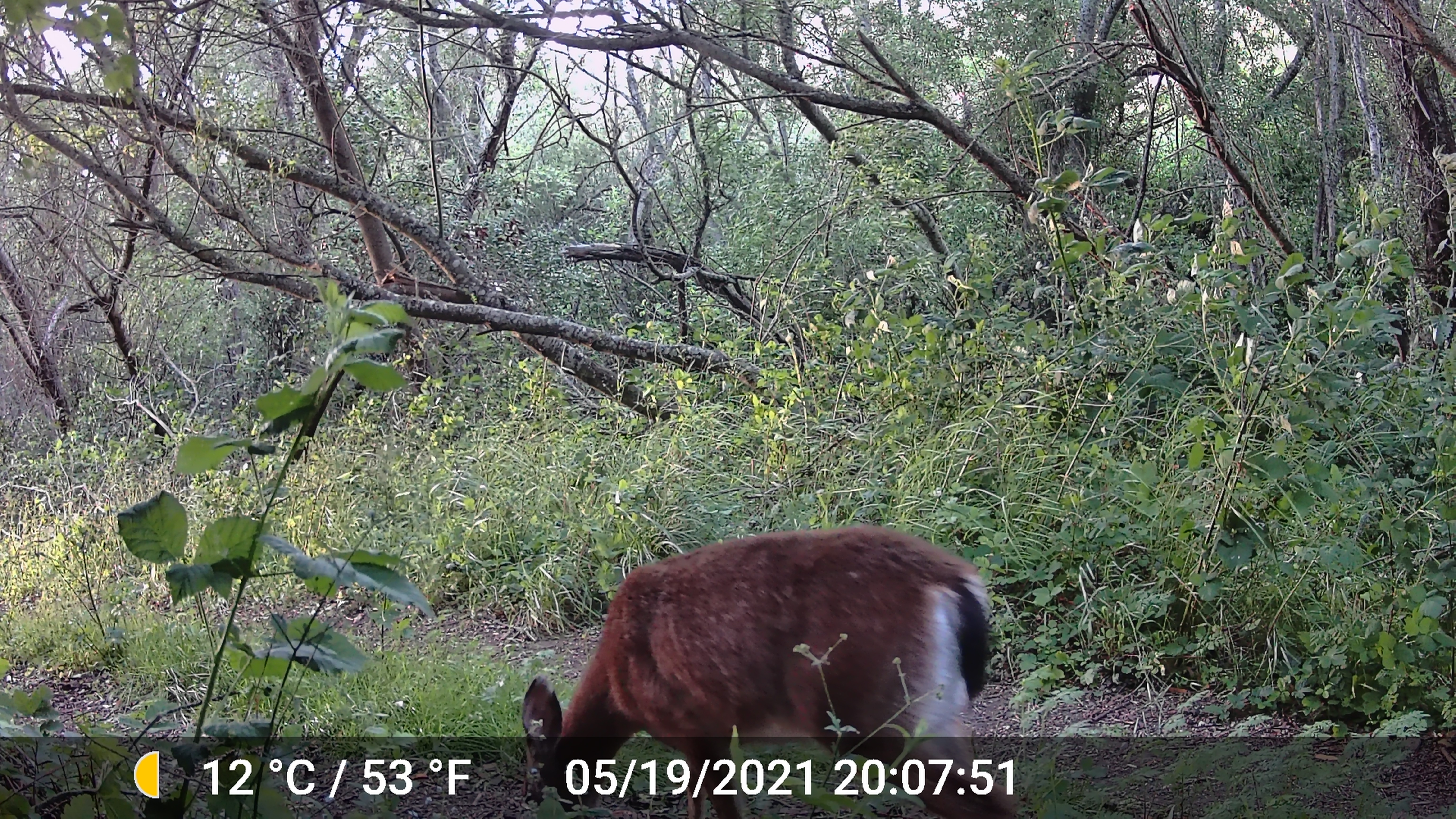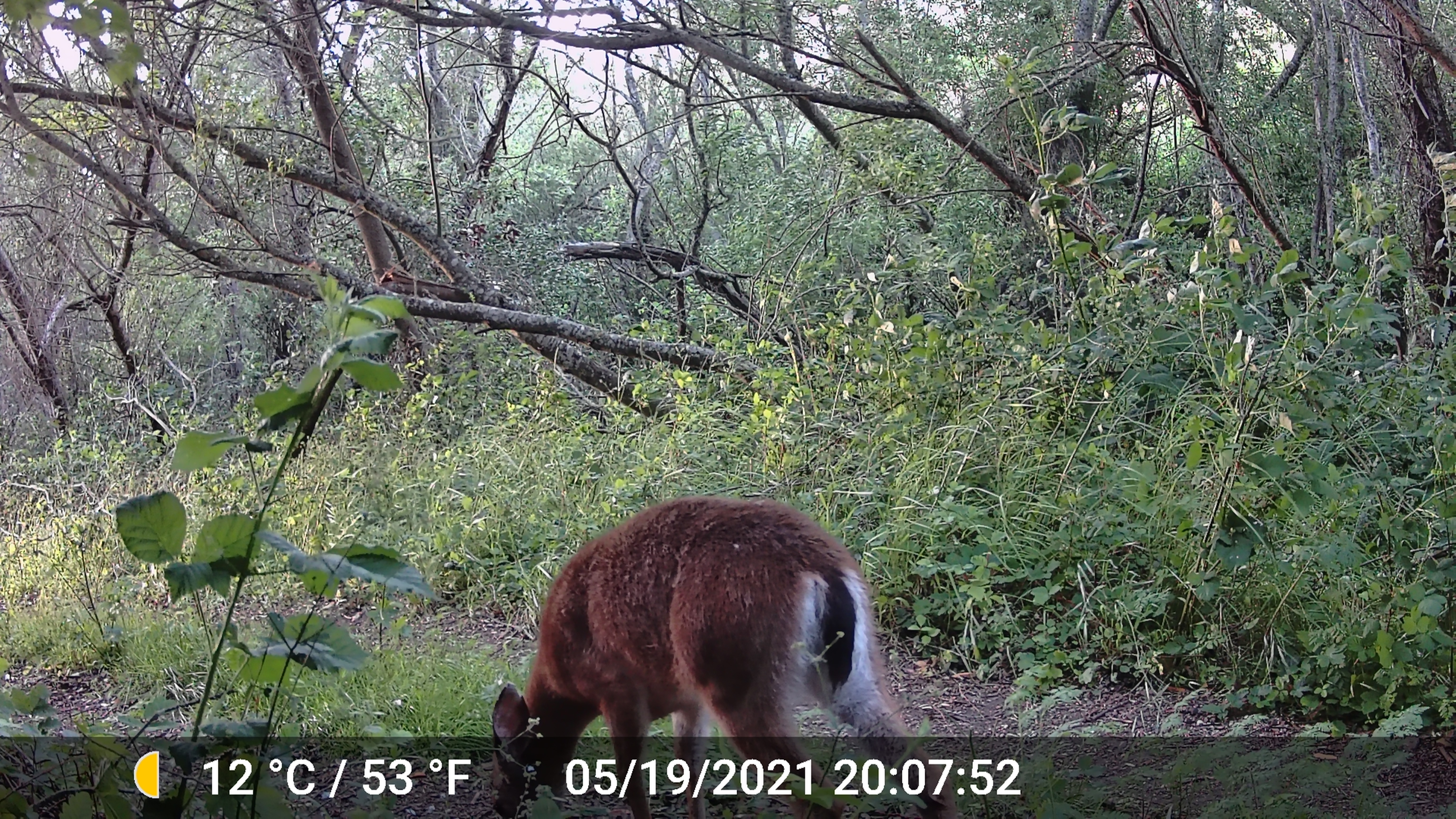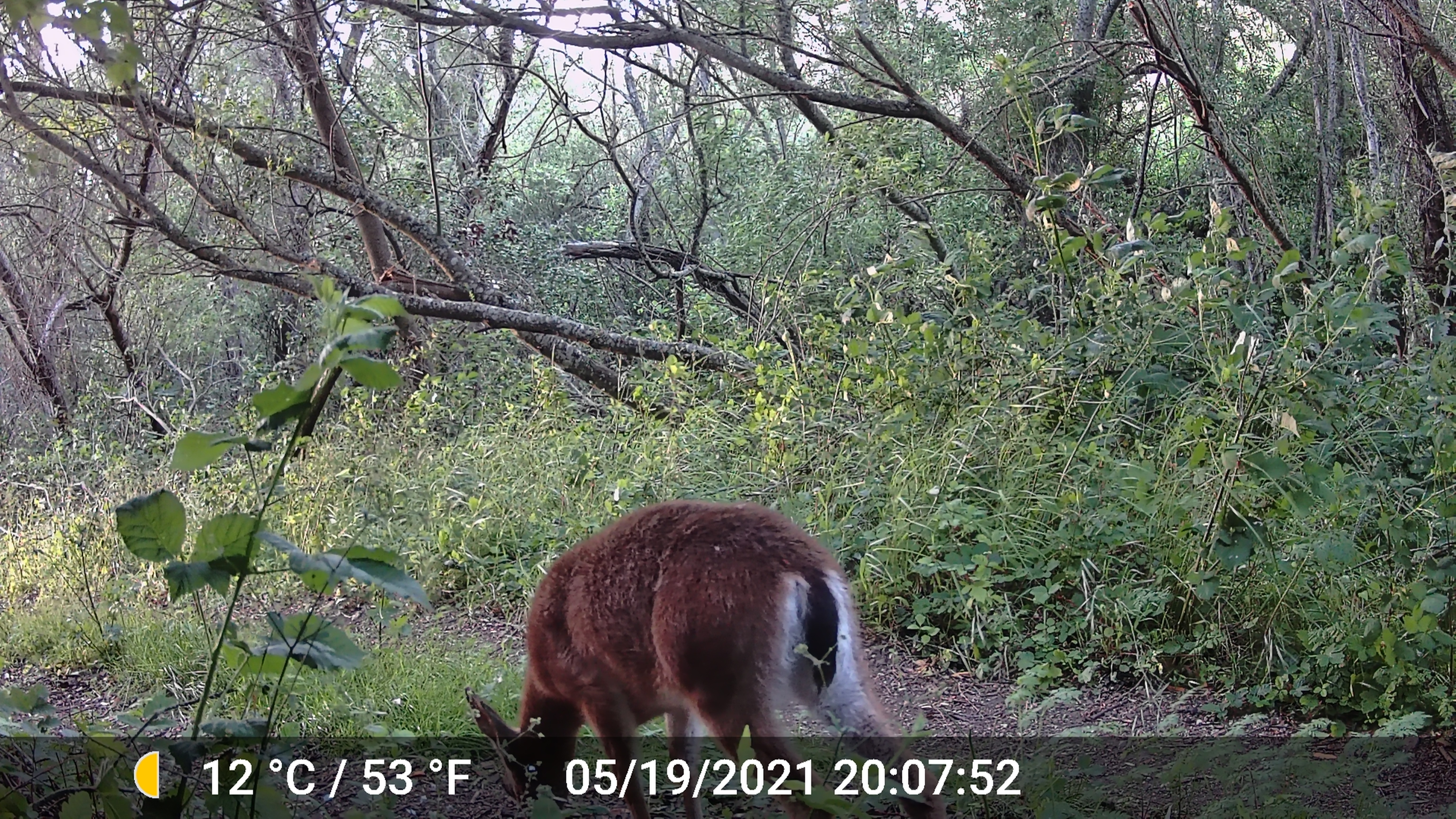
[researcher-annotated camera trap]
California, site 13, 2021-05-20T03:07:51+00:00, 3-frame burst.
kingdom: Animalia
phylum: Chordata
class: Mammalia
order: Artiodactyla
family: Cervidae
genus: Odocoileus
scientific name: Odocoileus hemionus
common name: mule deer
Mule deer (Odocoileus hemionus).